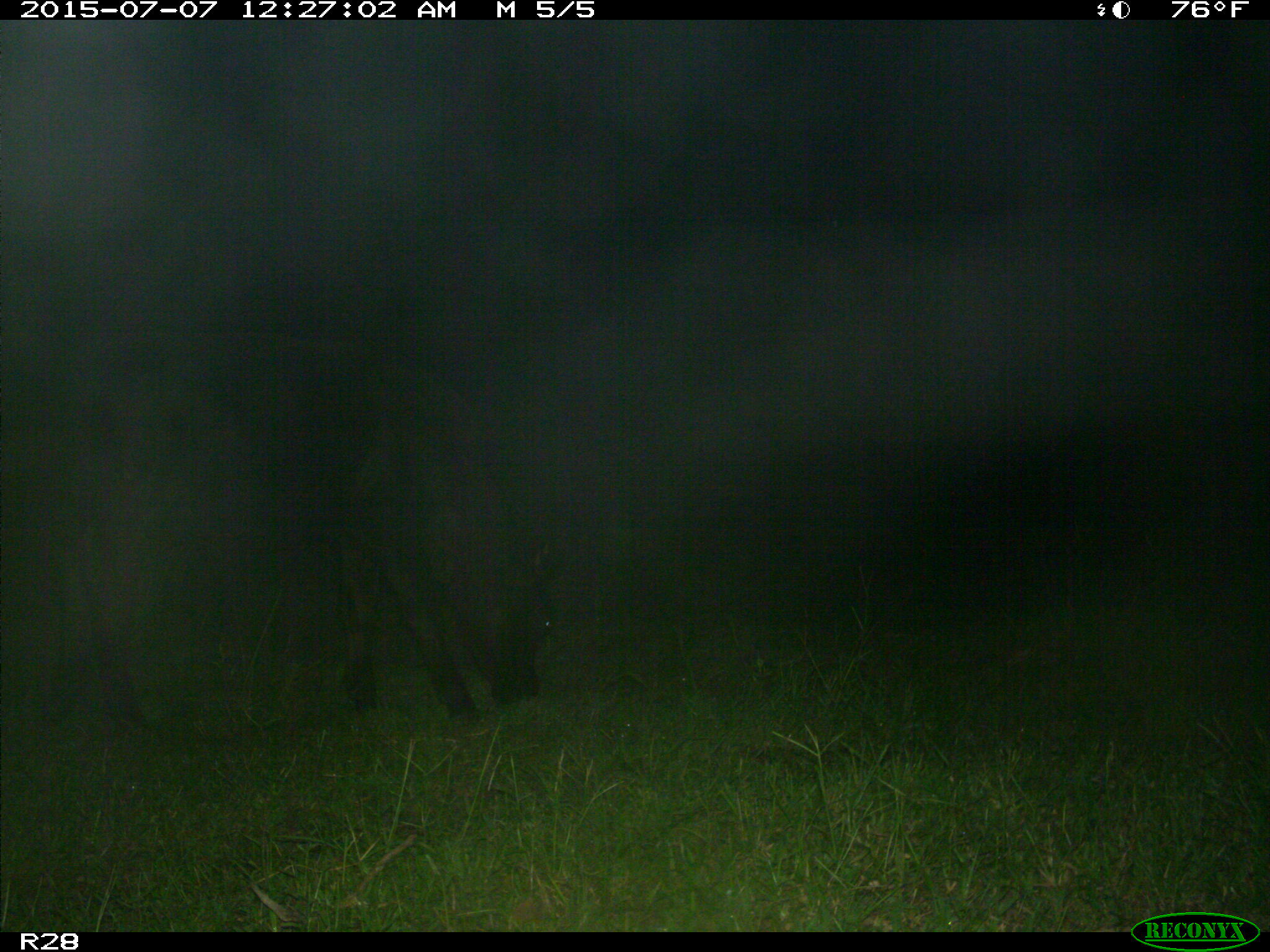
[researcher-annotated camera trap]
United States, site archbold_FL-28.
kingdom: Animalia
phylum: Chordata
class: Mammalia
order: Artiodactyla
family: Bovidae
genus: Bos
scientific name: Bos taurus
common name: domestic cow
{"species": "Bos taurus (domestic cow)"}